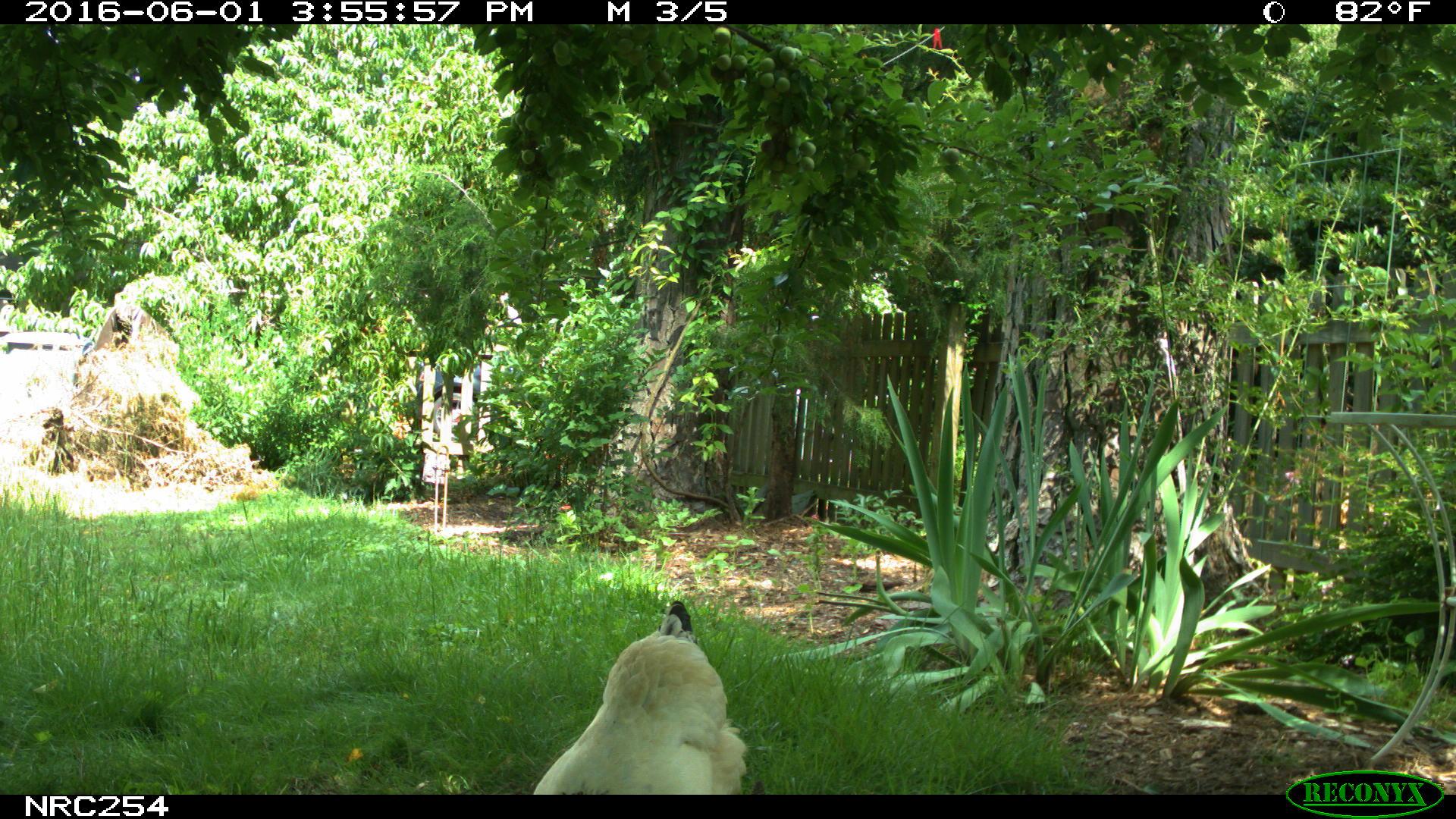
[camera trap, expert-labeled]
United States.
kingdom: Animalia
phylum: Chordata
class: Aves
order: Galliformes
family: Phasianidae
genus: Gallus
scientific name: Gallus gallus domesticus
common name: domestic chicken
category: Chicken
Chicken (domestic chicken) (Gallus gallus domesticus).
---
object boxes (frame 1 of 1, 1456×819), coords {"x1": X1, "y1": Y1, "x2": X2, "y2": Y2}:
Chicken: {"x1": 524, "y1": 594, "x2": 747, "y2": 800}